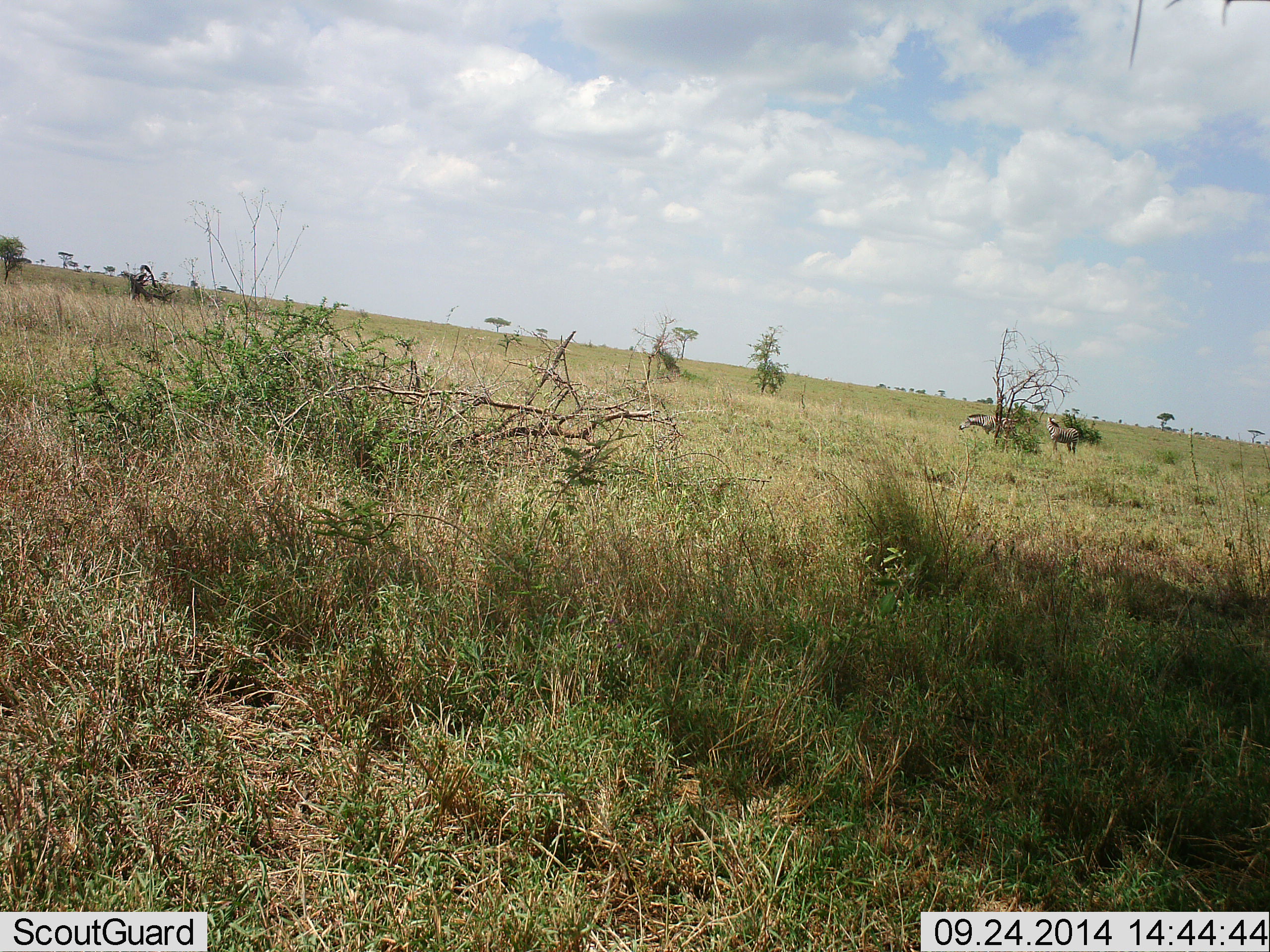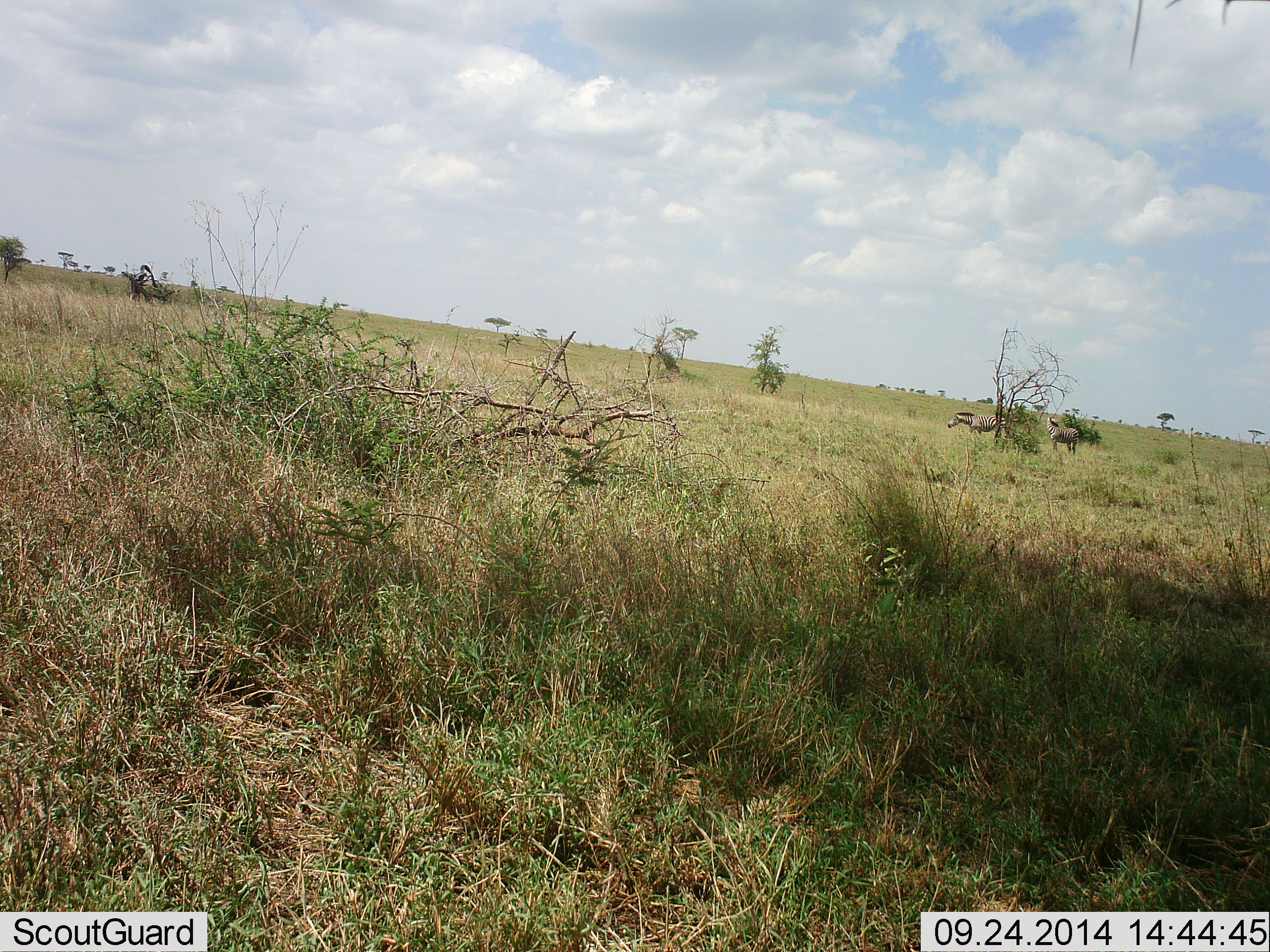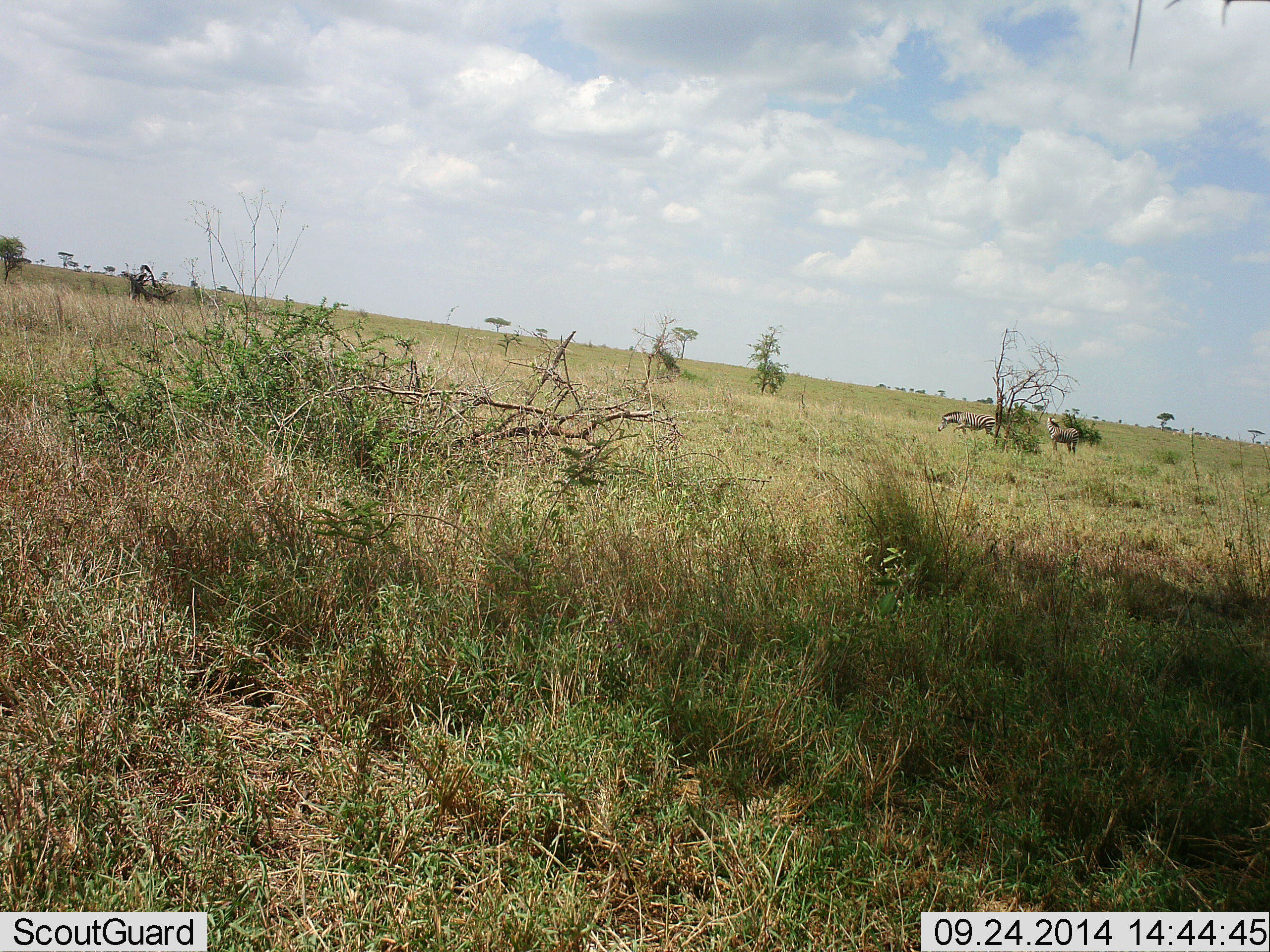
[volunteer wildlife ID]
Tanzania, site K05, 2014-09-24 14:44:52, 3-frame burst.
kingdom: Animalia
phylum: Chordata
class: Mammalia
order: Perissodactyla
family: Equidae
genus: Equus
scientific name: Equus quagga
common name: plains zebra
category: zebra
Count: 2.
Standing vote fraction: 70%.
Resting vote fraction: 0%.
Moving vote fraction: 90%.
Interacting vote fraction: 0%.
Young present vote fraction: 0%.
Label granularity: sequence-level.